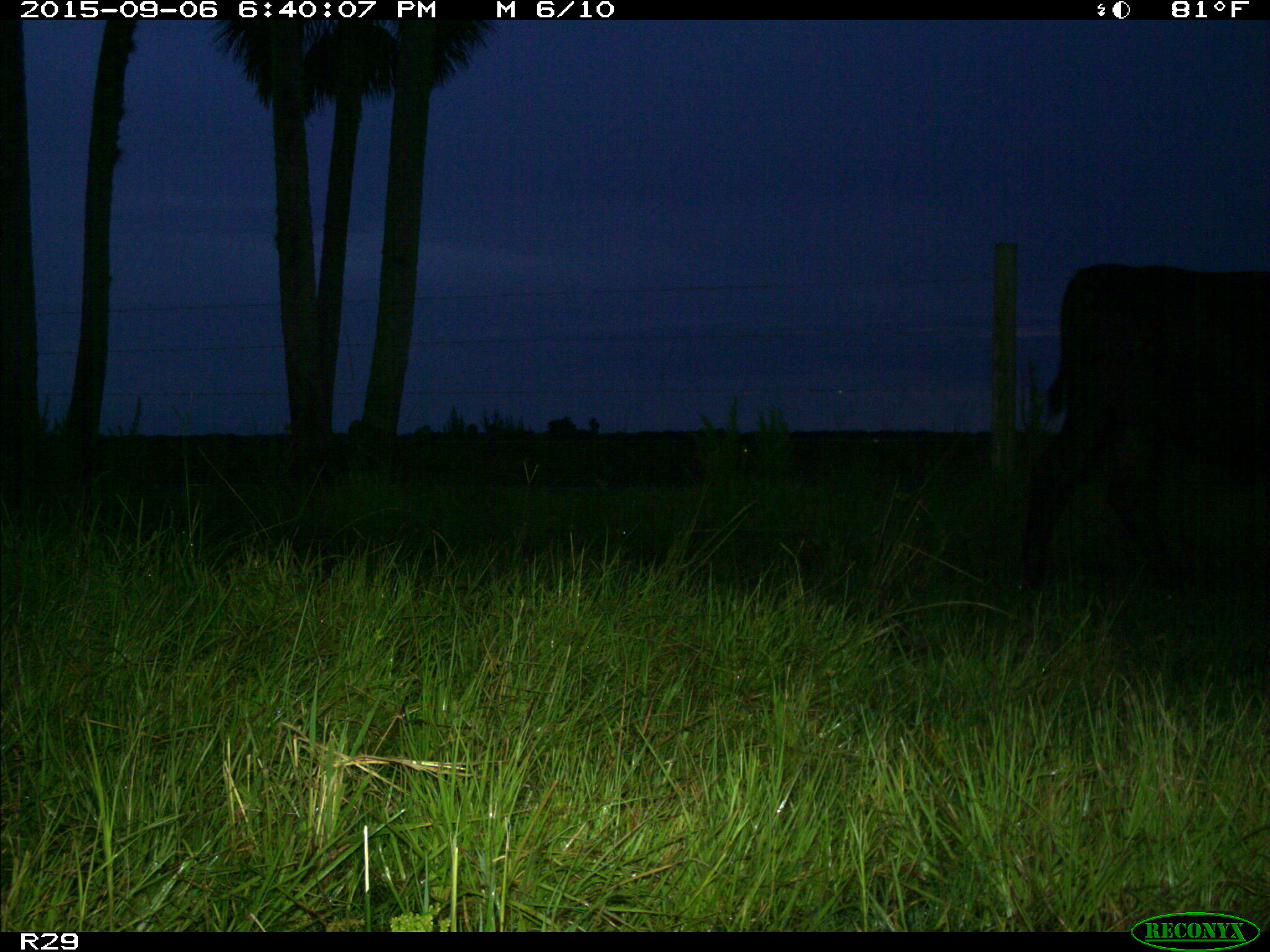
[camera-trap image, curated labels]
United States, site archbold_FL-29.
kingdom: Animalia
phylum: Chordata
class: Mammalia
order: Artiodactyla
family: Bovidae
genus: Bos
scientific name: Bos taurus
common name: domestic cow